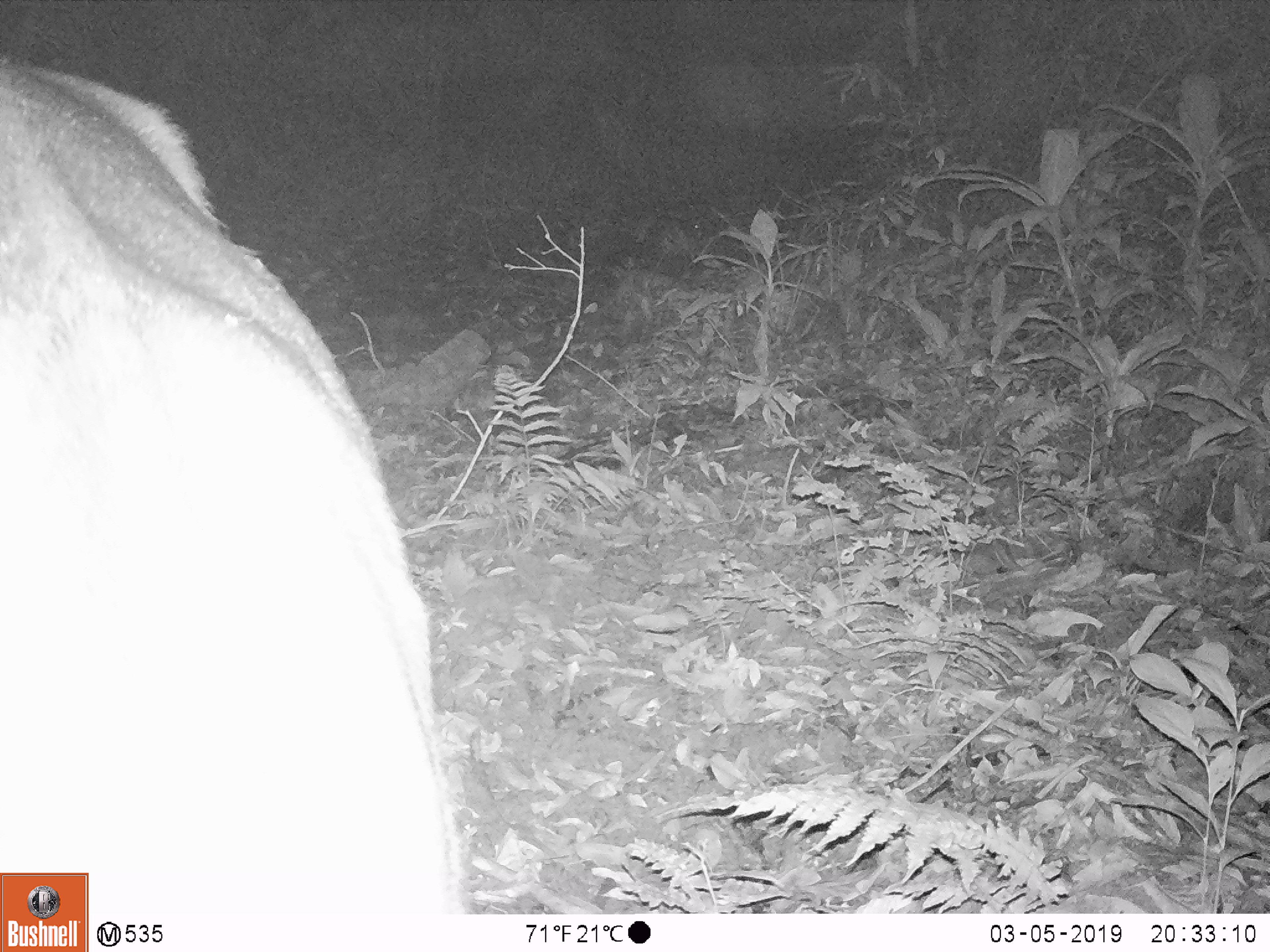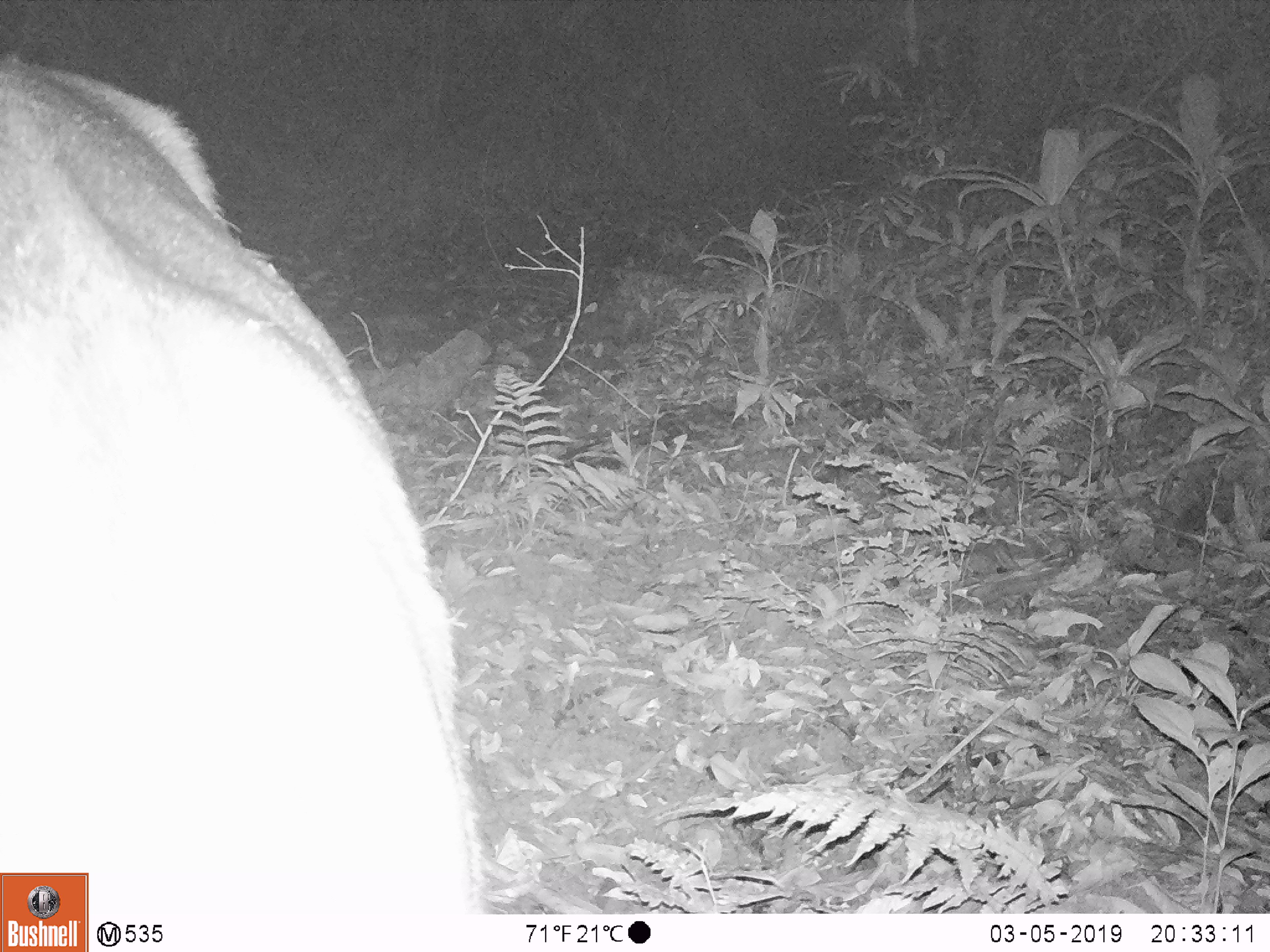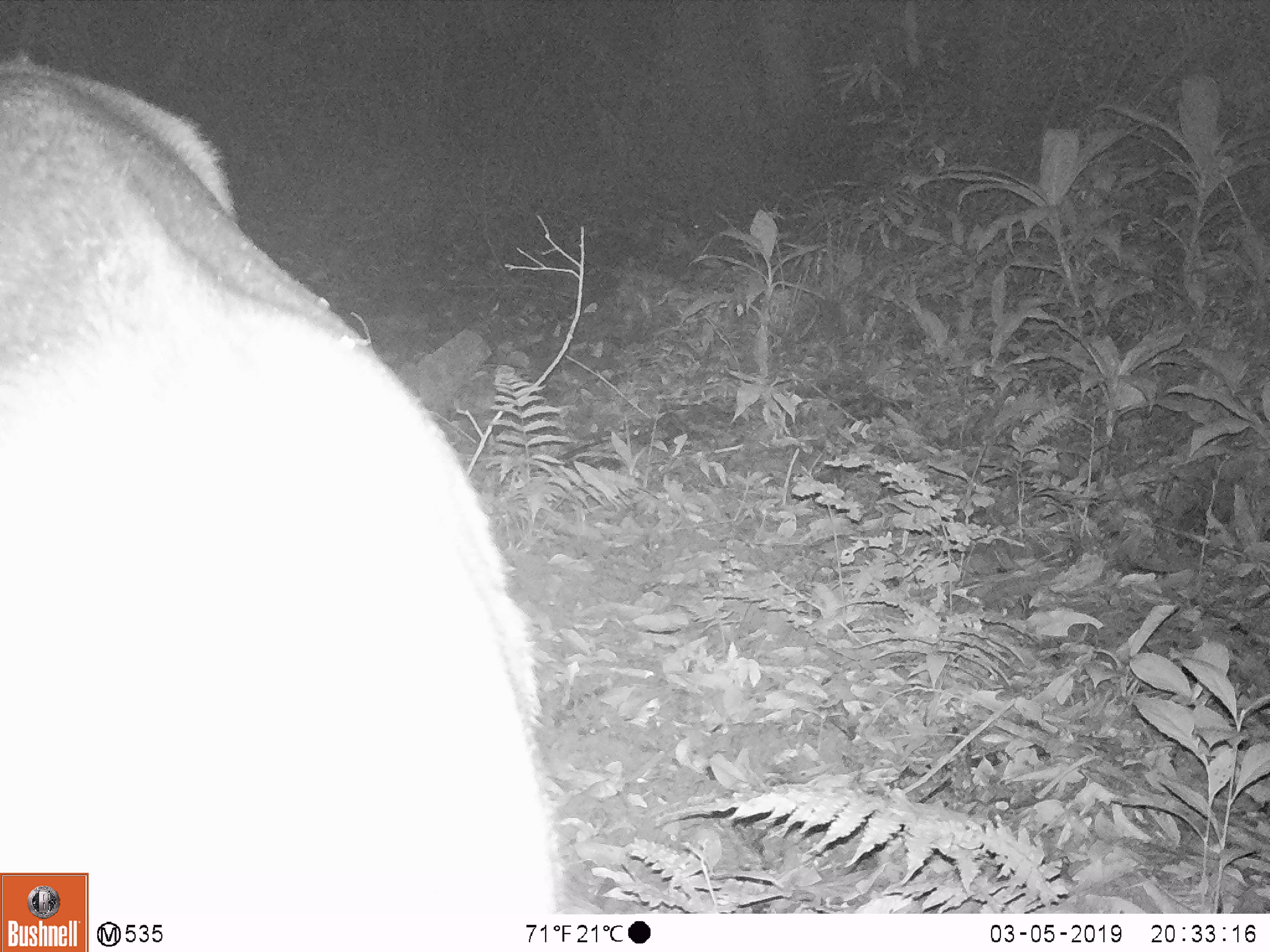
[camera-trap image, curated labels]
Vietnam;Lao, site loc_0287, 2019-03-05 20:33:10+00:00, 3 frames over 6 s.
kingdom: Animalia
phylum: Chordata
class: Mammalia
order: Artiodactyla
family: Cervidae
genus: Rusa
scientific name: Rusa unicolor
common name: sambar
Sambar (Rusa unicolor). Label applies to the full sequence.